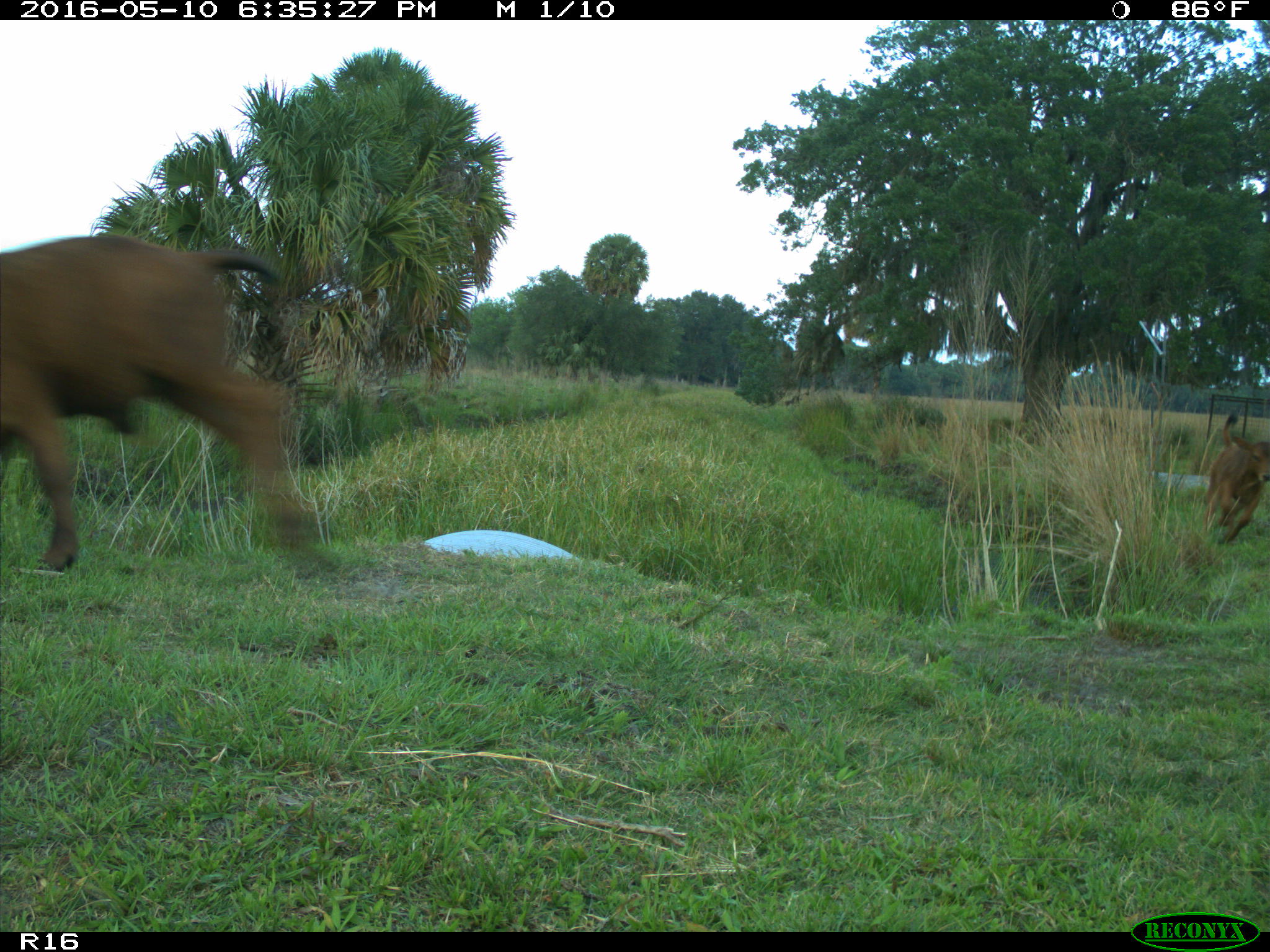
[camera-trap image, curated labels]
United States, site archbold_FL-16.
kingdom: Animalia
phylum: Chordata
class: Mammalia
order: Artiodactyla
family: Bovidae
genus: Bos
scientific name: Bos taurus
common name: domestic cow